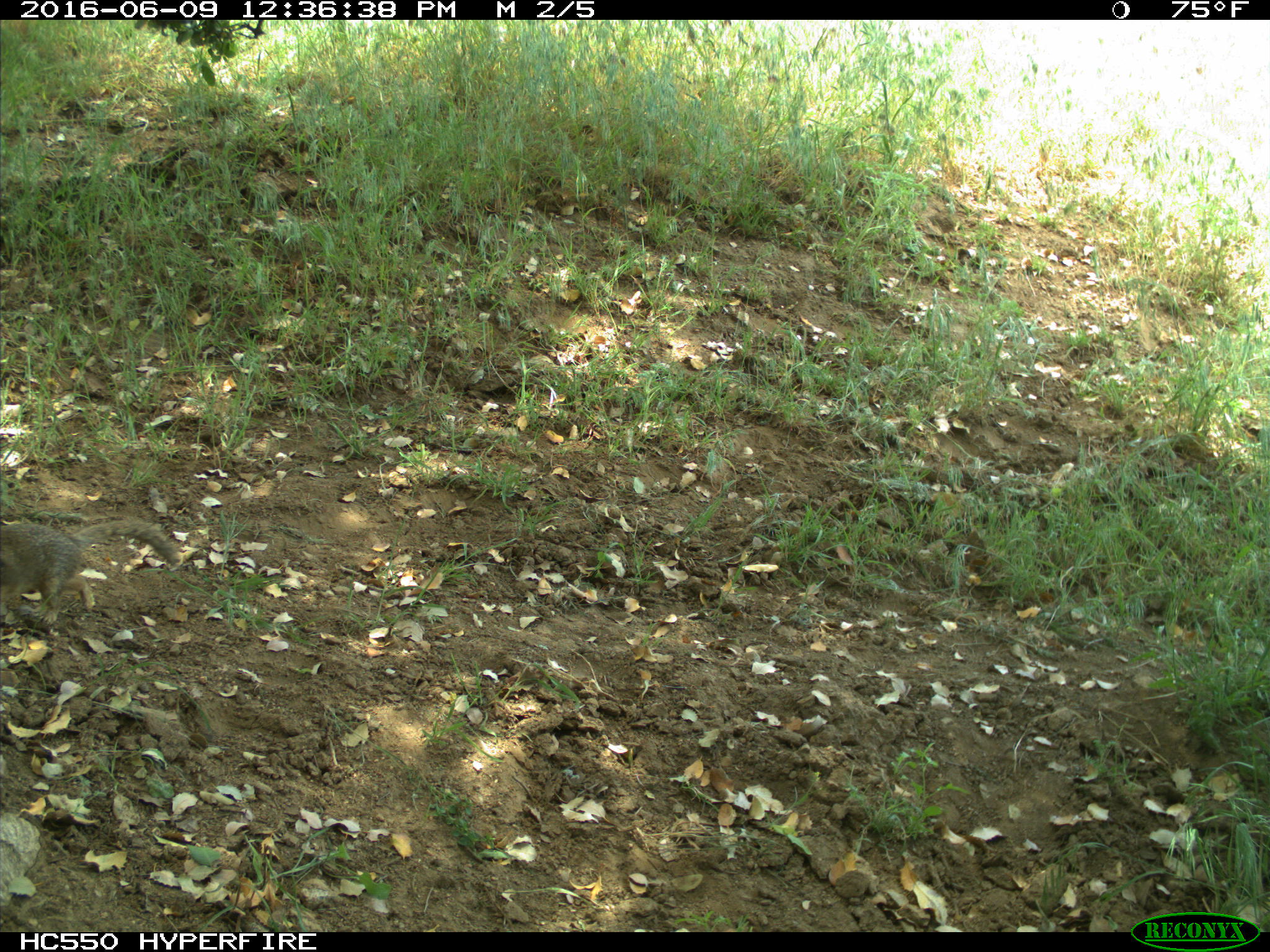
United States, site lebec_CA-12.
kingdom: Animalia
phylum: Chordata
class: Mammalia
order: Rodentia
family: Sciuridae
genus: Otospermophilus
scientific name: Otospermophilus beecheyi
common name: california ground squirrel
Otospermophilus beecheyi (california ground squirrel).